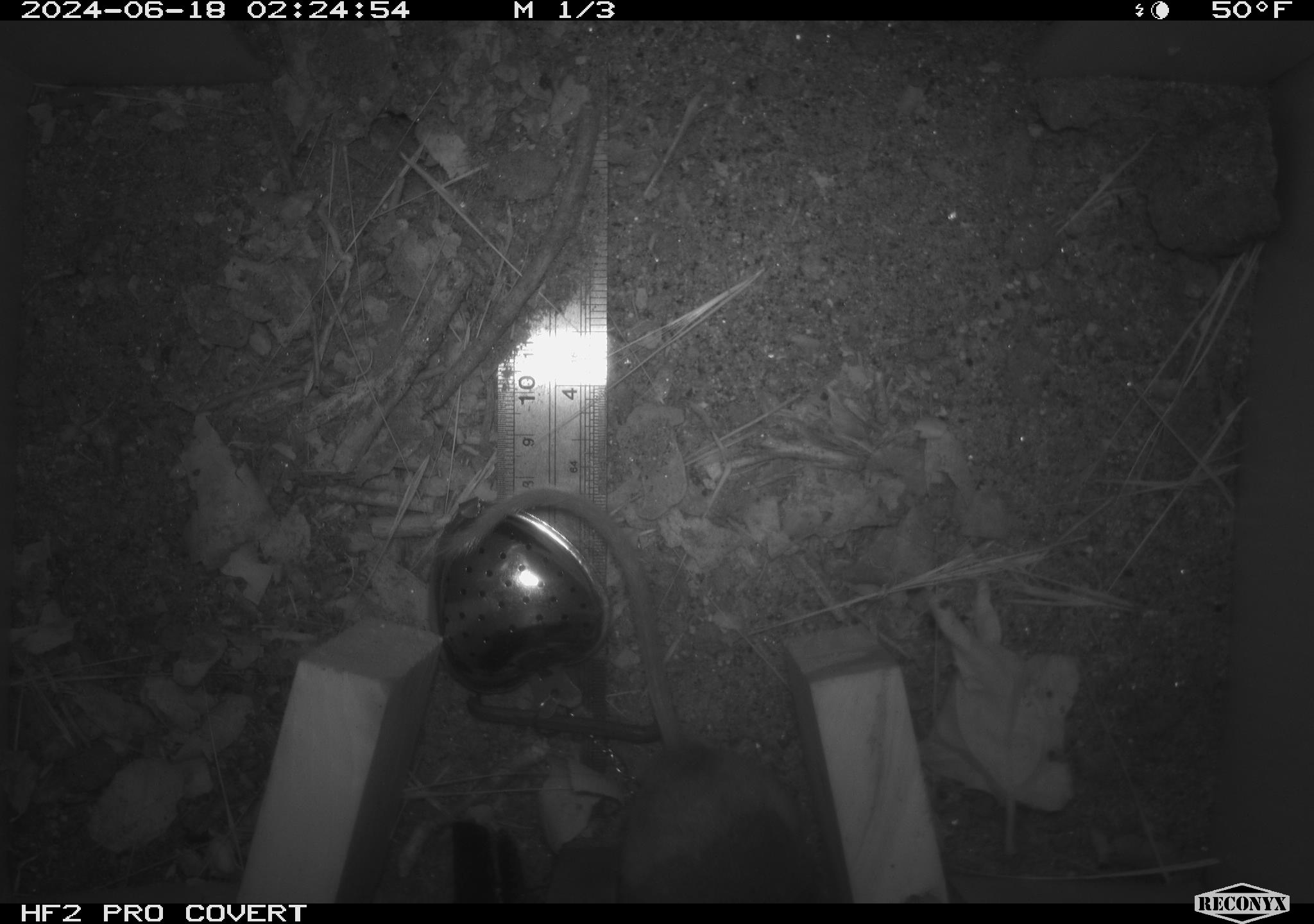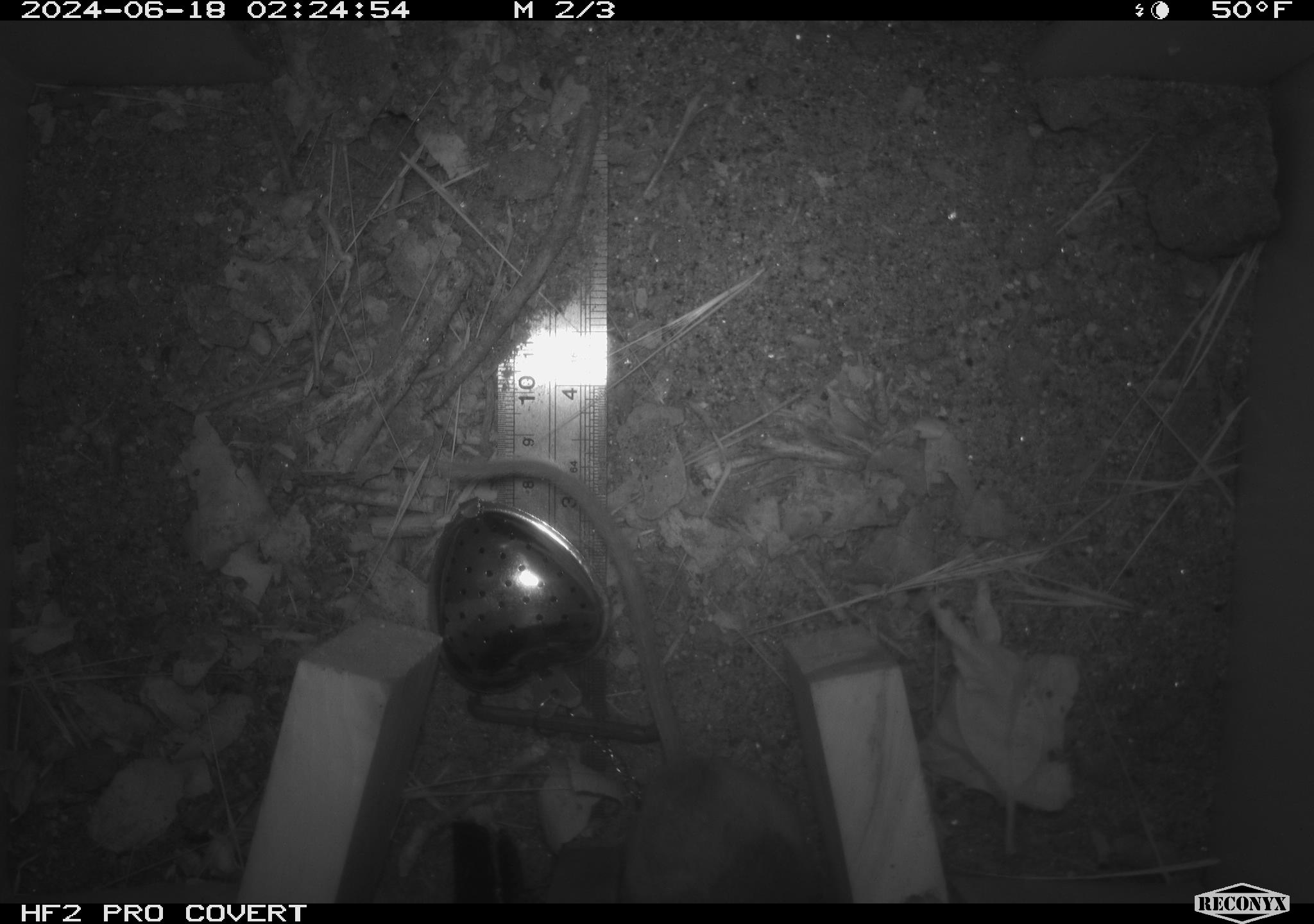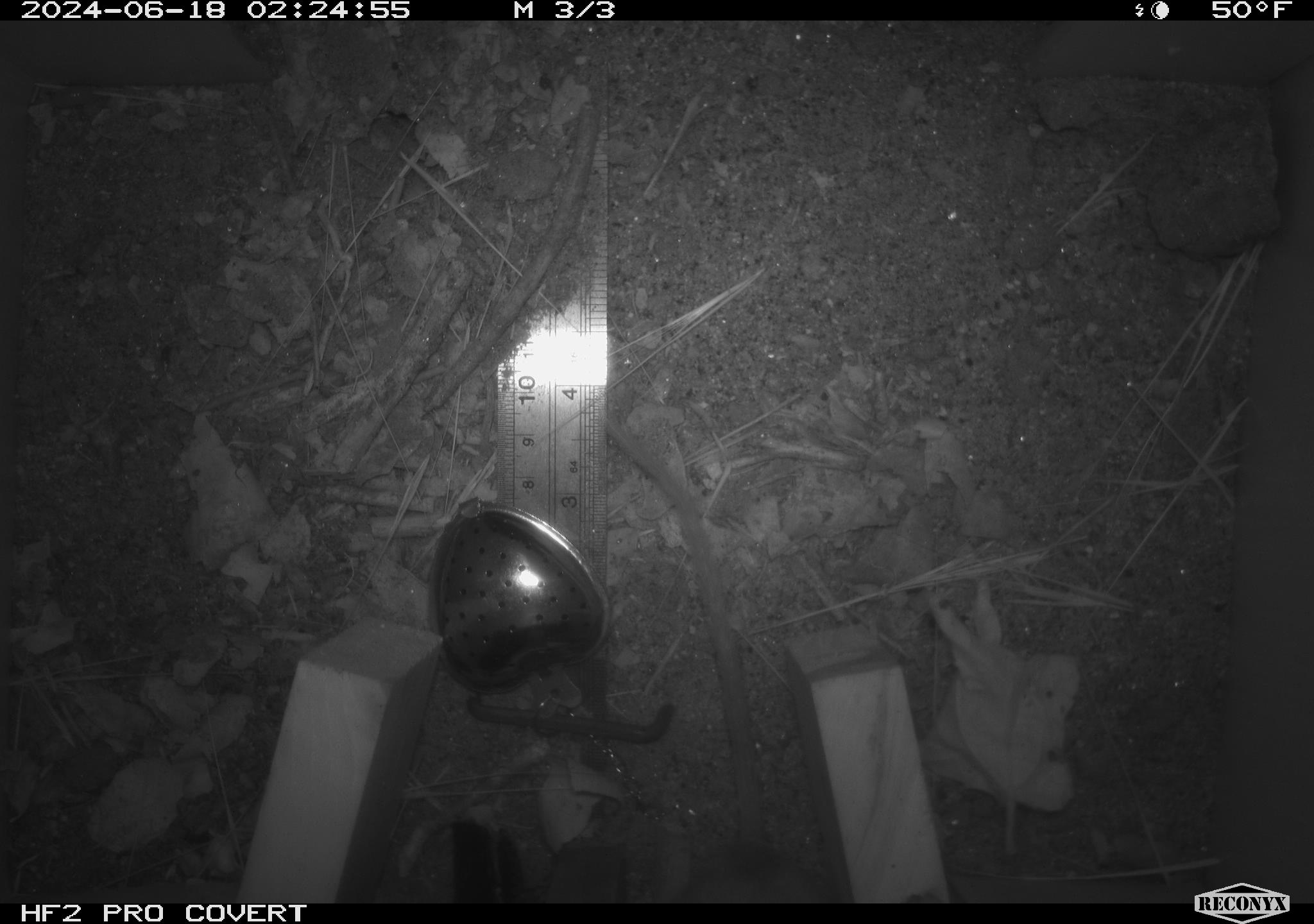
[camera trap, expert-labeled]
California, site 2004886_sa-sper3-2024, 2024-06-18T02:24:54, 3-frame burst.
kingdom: Animalia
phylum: Chordata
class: Mammalia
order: Rodentia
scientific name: Rodentia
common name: mouse species